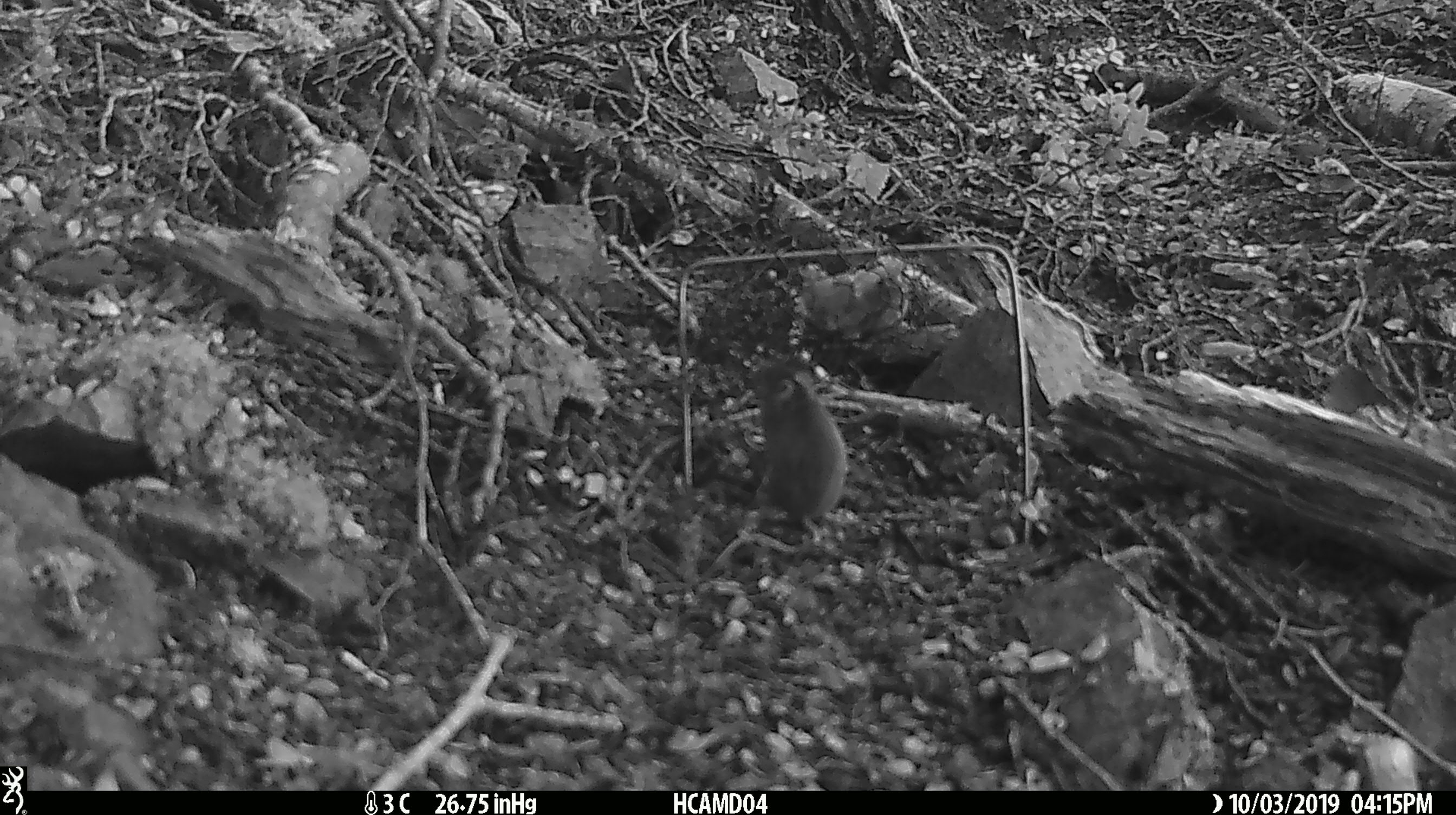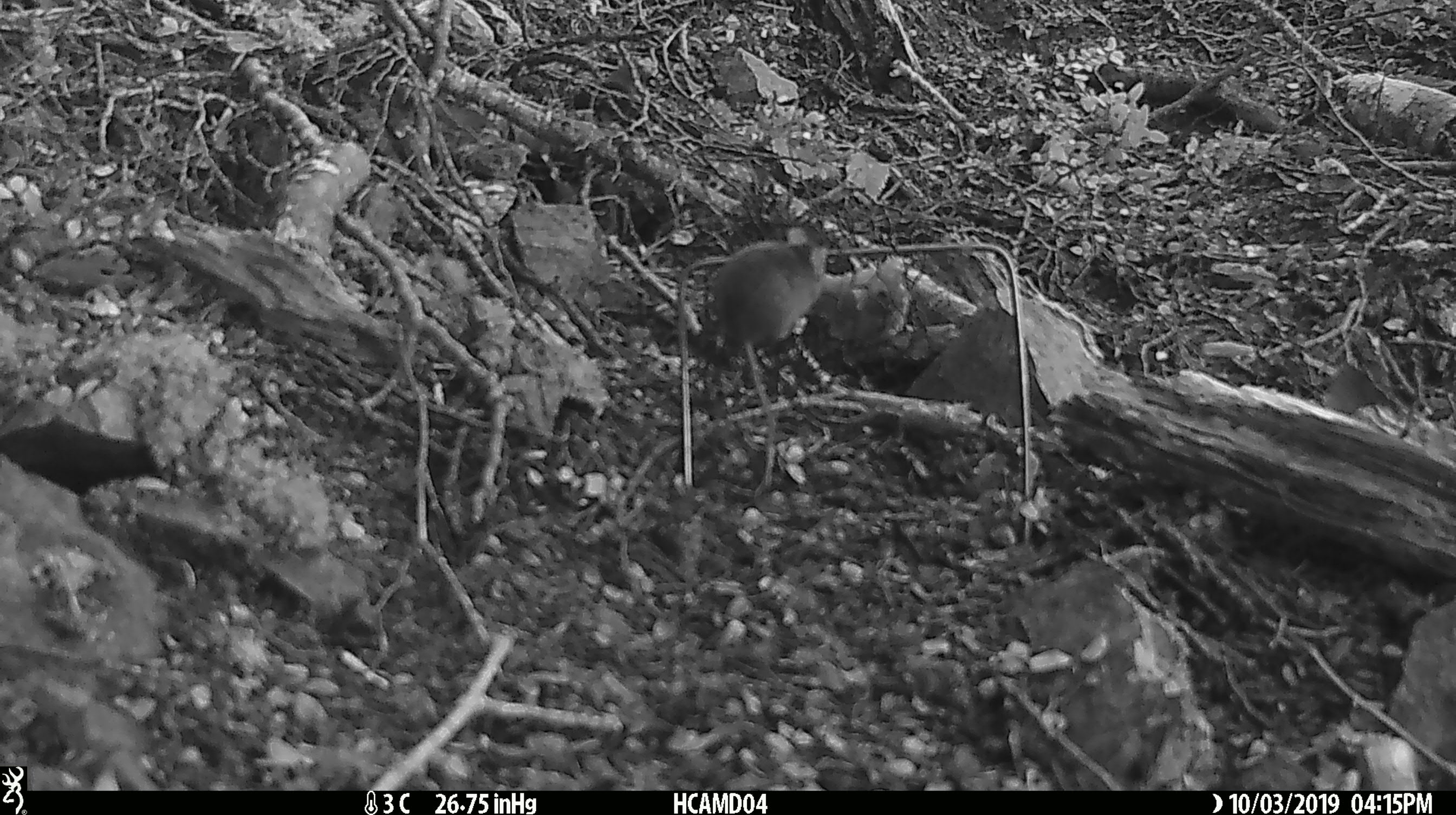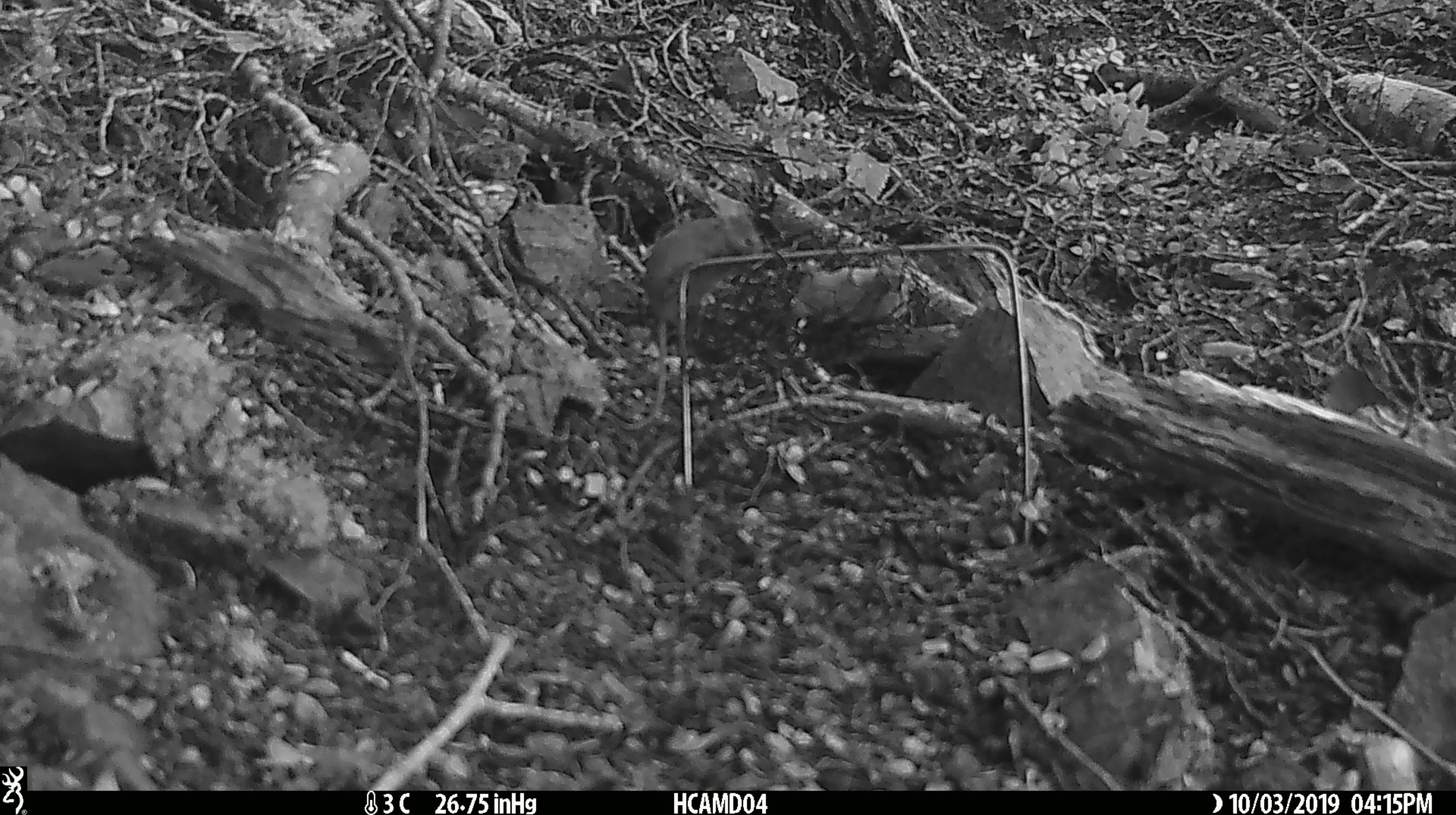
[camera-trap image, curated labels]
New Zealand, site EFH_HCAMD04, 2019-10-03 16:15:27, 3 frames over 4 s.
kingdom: Animalia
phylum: Chordata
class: Mammalia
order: Rodentia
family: Muridae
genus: Mus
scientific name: Mus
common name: mouse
Mouse (Mus).